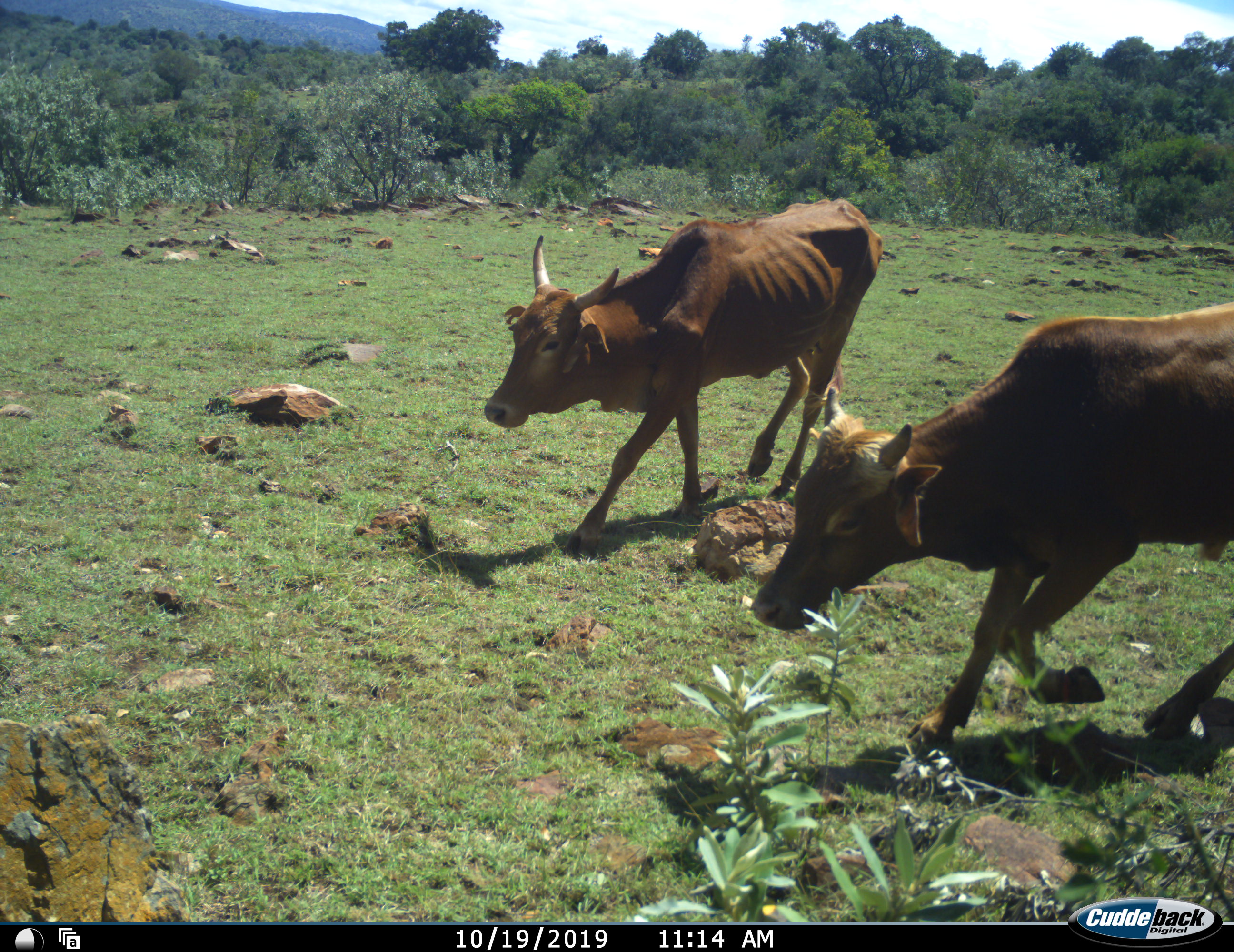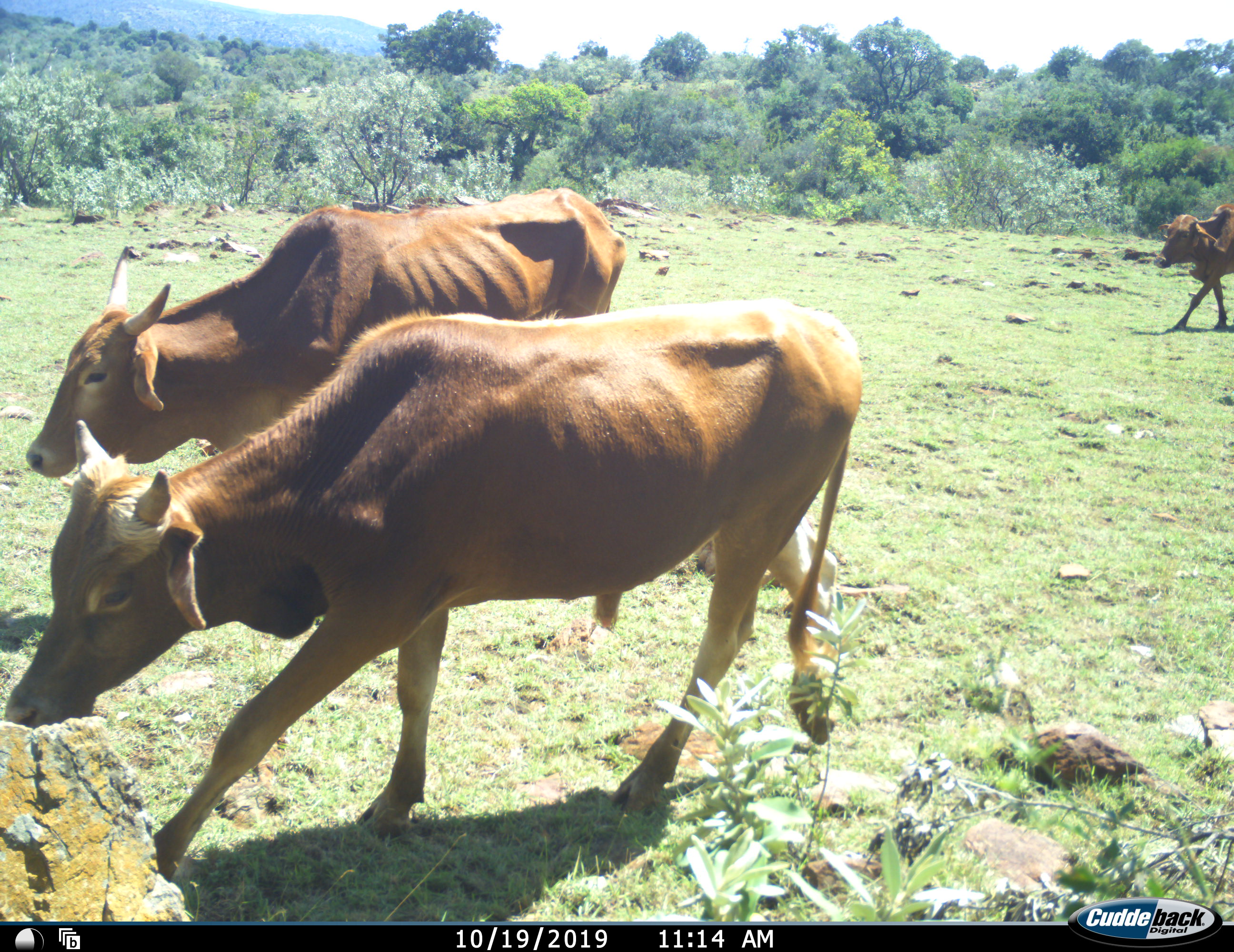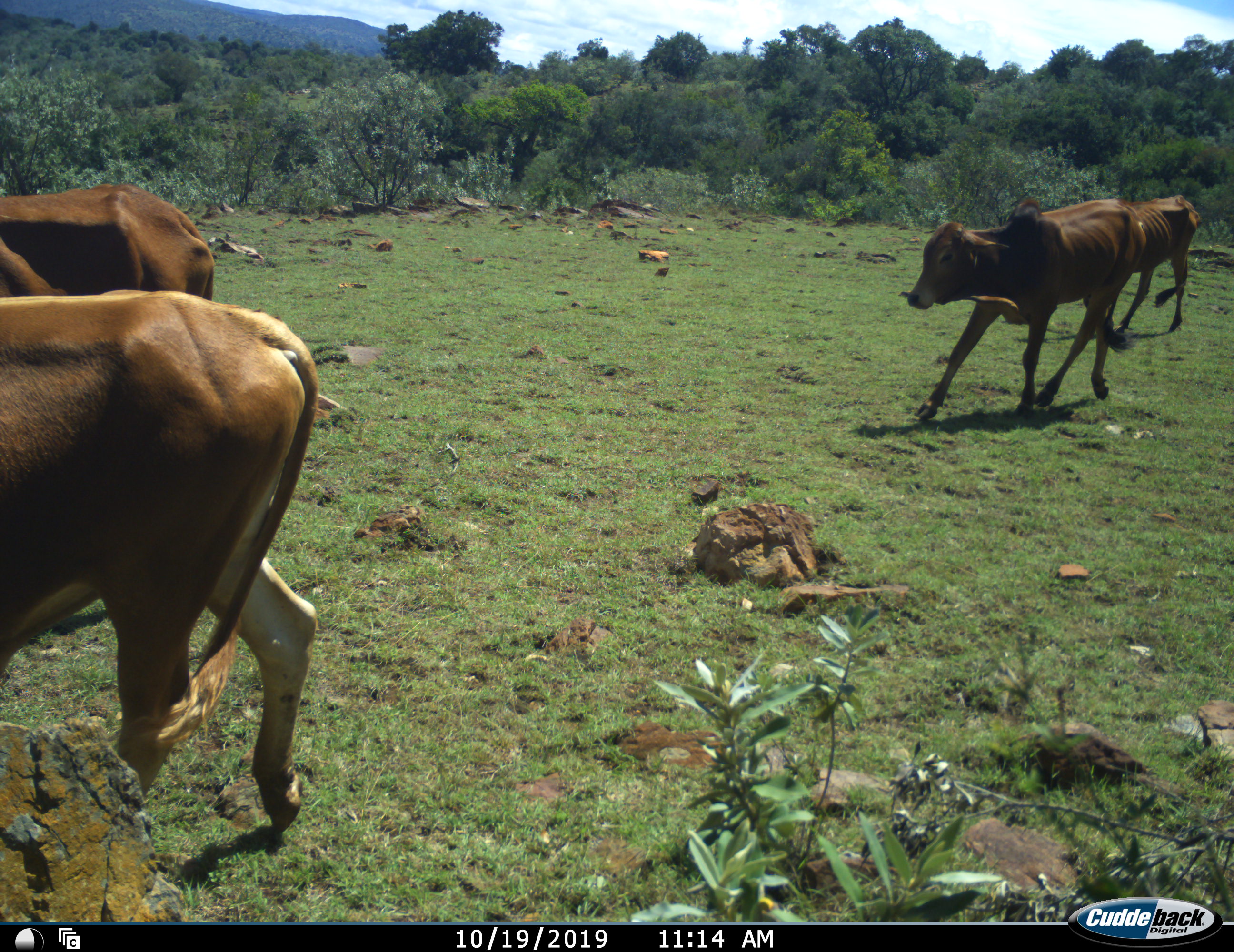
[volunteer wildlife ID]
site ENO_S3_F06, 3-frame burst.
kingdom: Animalia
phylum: Chordata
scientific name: Vertebrata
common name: domestic animal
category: domesticanimal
Domesticanimal (domestic animal) (Vertebrata), count 4. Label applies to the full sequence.